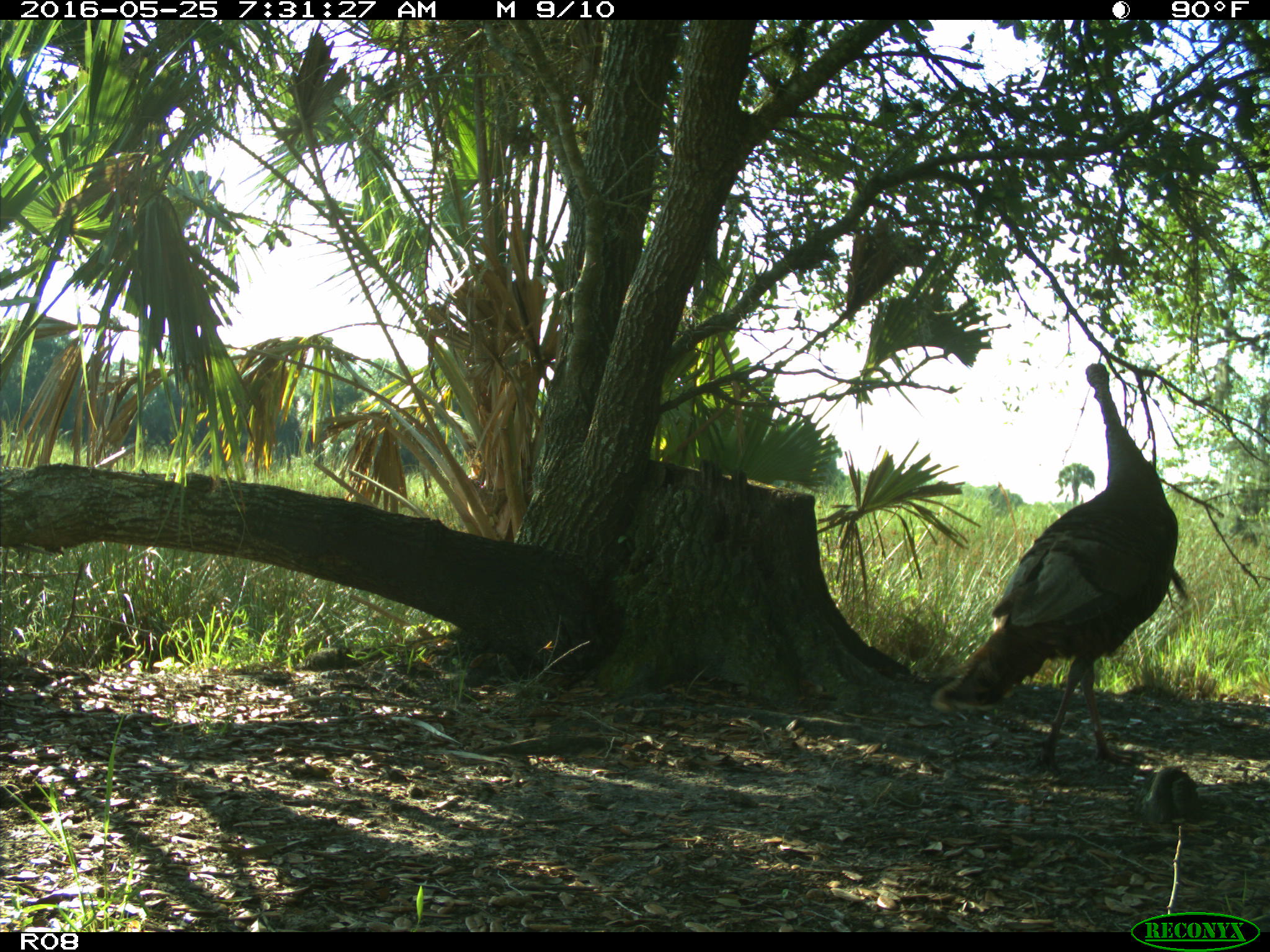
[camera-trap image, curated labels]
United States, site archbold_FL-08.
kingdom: Animalia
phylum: Chordata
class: Aves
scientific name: Aves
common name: birds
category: unidentified bird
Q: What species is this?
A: Unidentified bird (birds) (Aves).